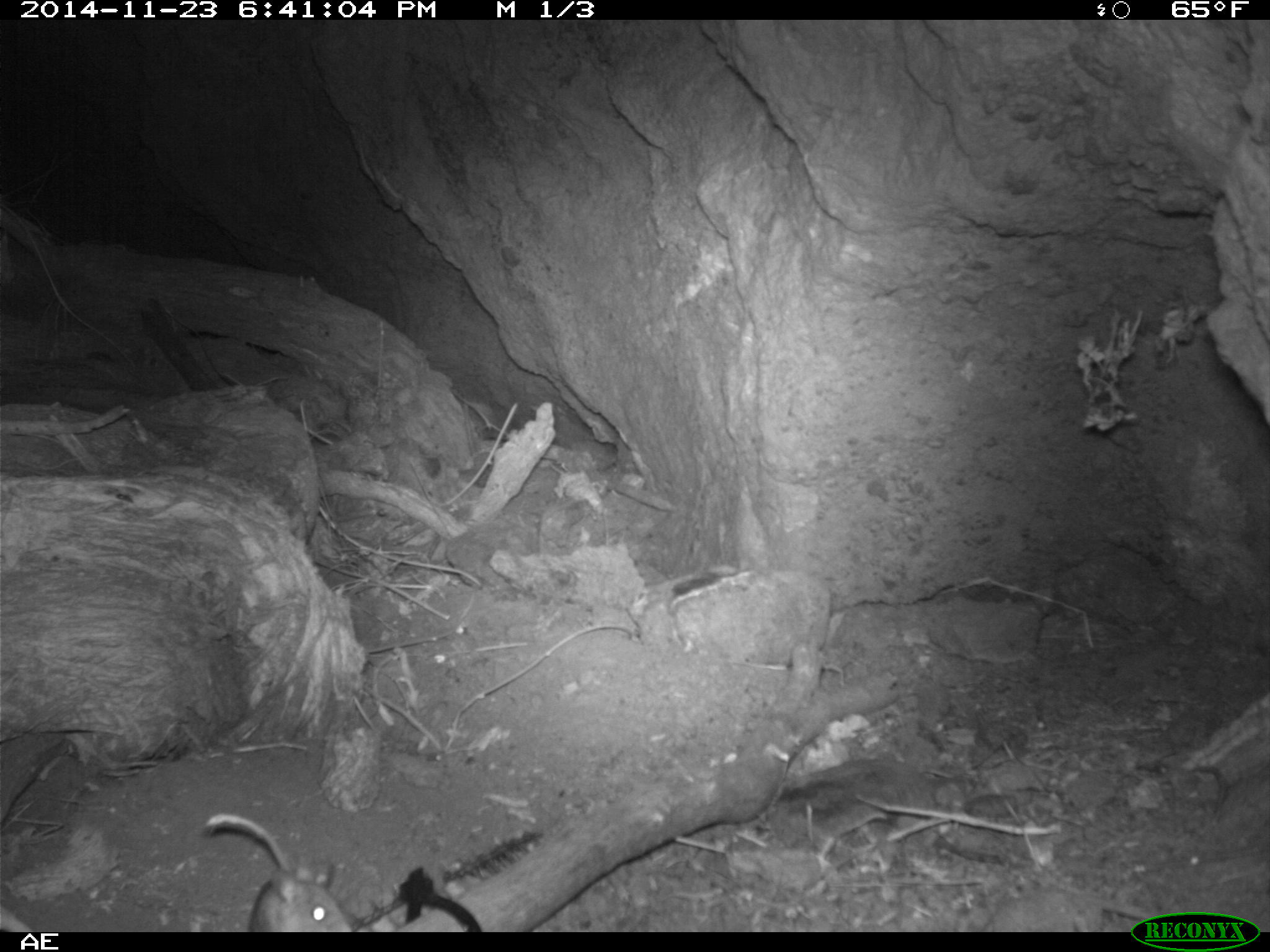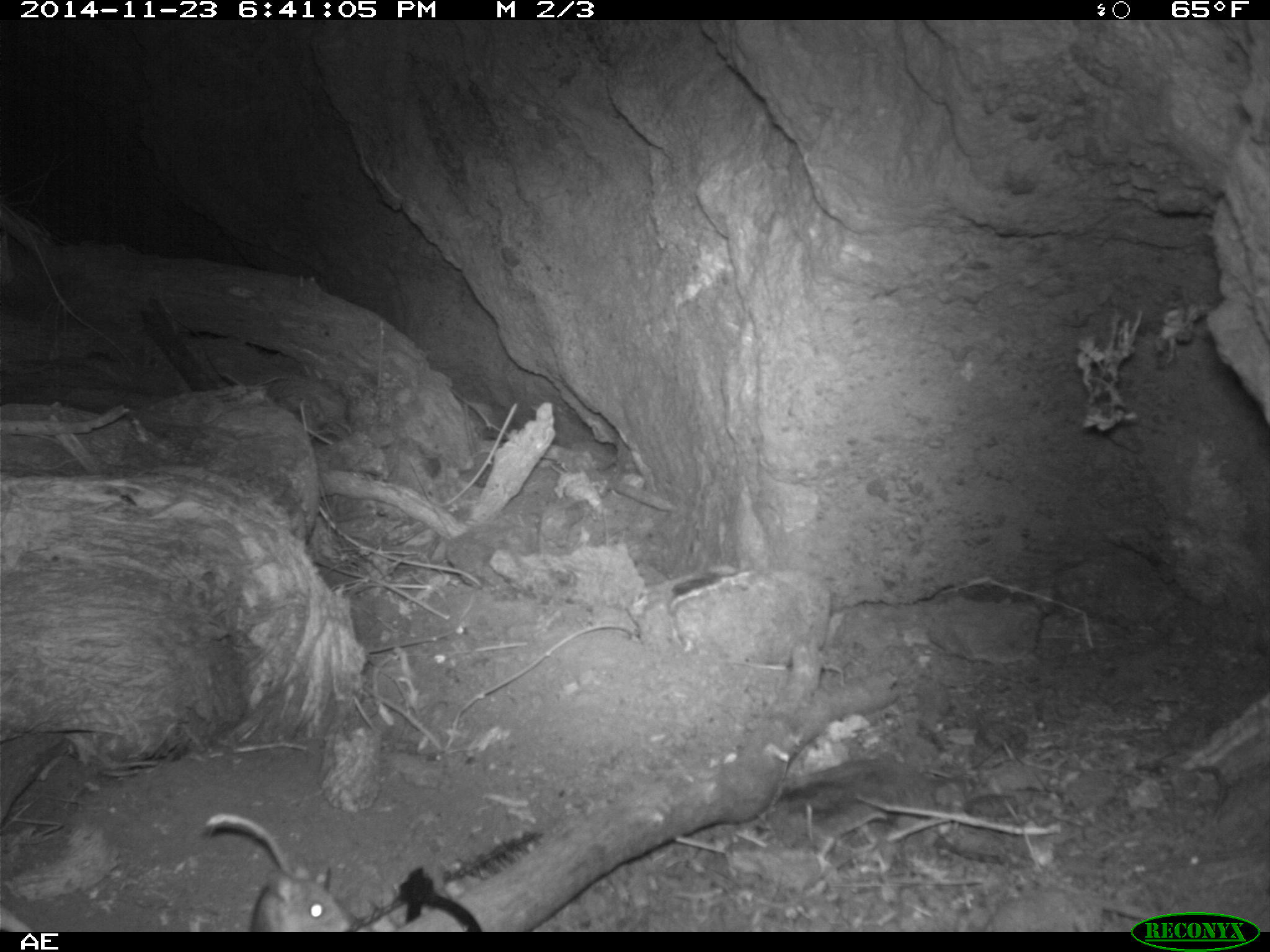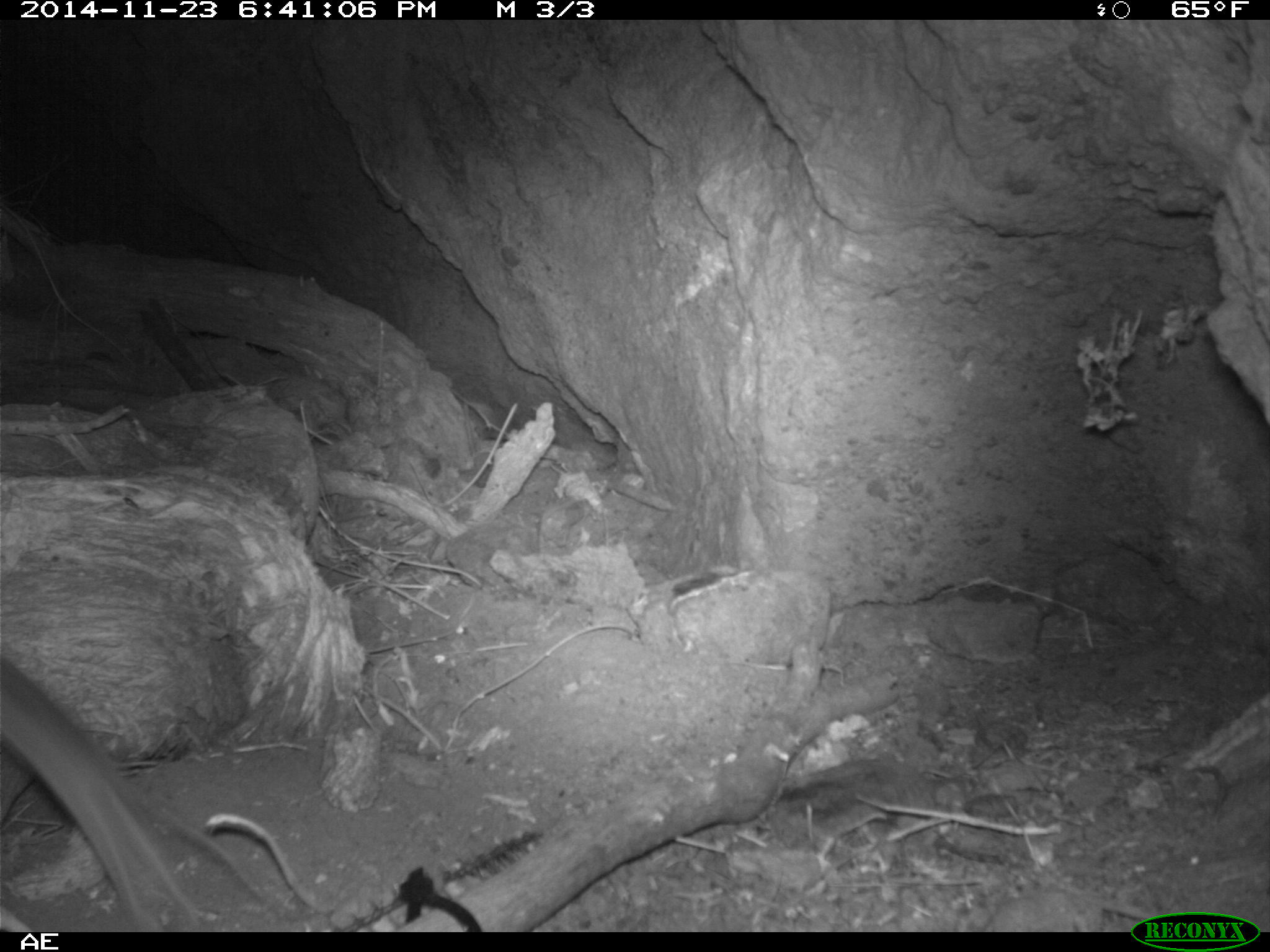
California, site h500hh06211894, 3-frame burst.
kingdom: Animalia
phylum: Chordata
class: Mammalia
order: Rodentia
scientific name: Rodentia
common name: rodent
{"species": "rodent (Rodentia)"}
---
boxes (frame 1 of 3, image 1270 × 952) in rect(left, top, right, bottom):
rodent: rect(250, 860, 358, 930)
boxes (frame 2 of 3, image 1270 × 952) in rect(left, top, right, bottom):
rodent: rect(203, 812, 352, 932)